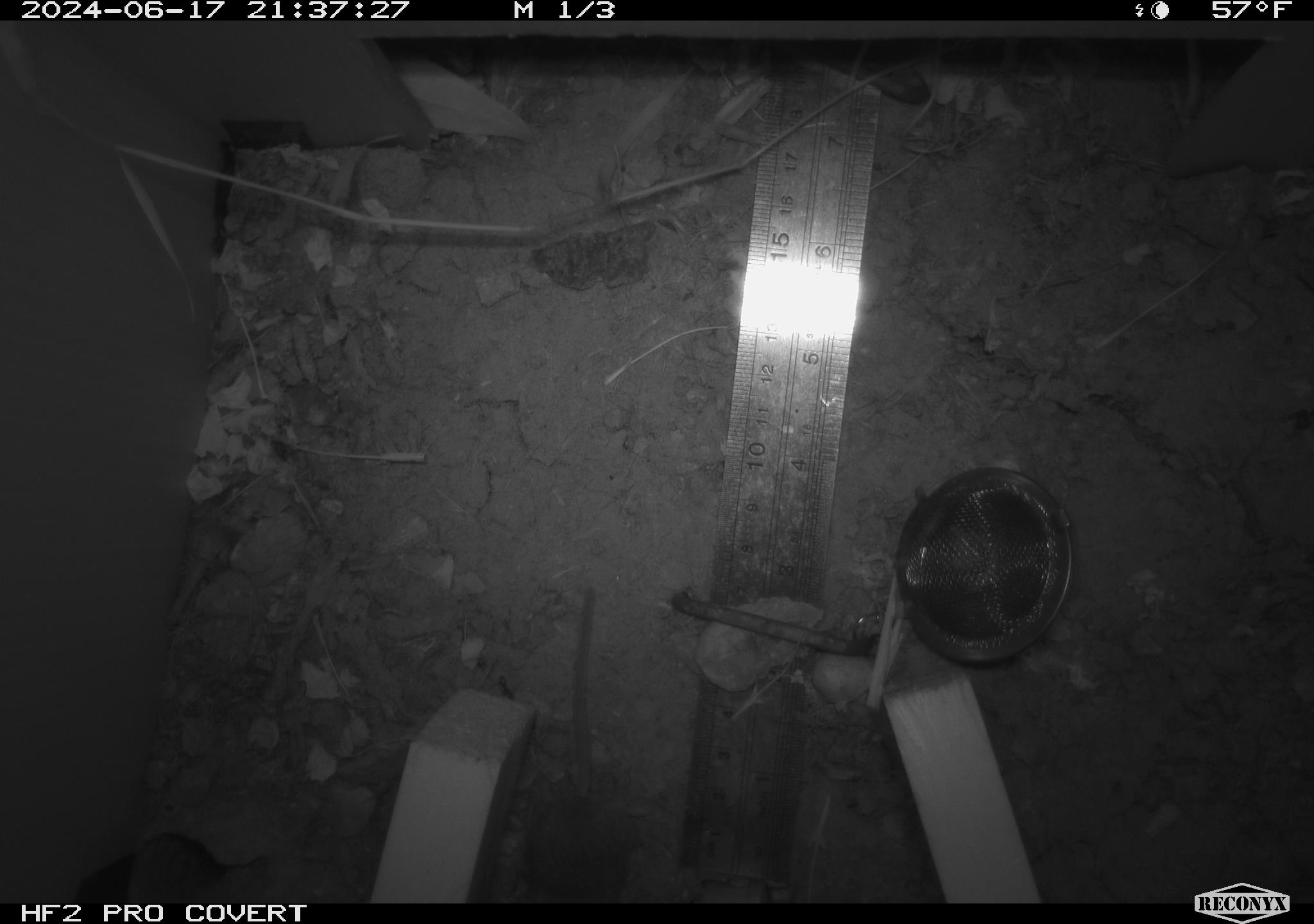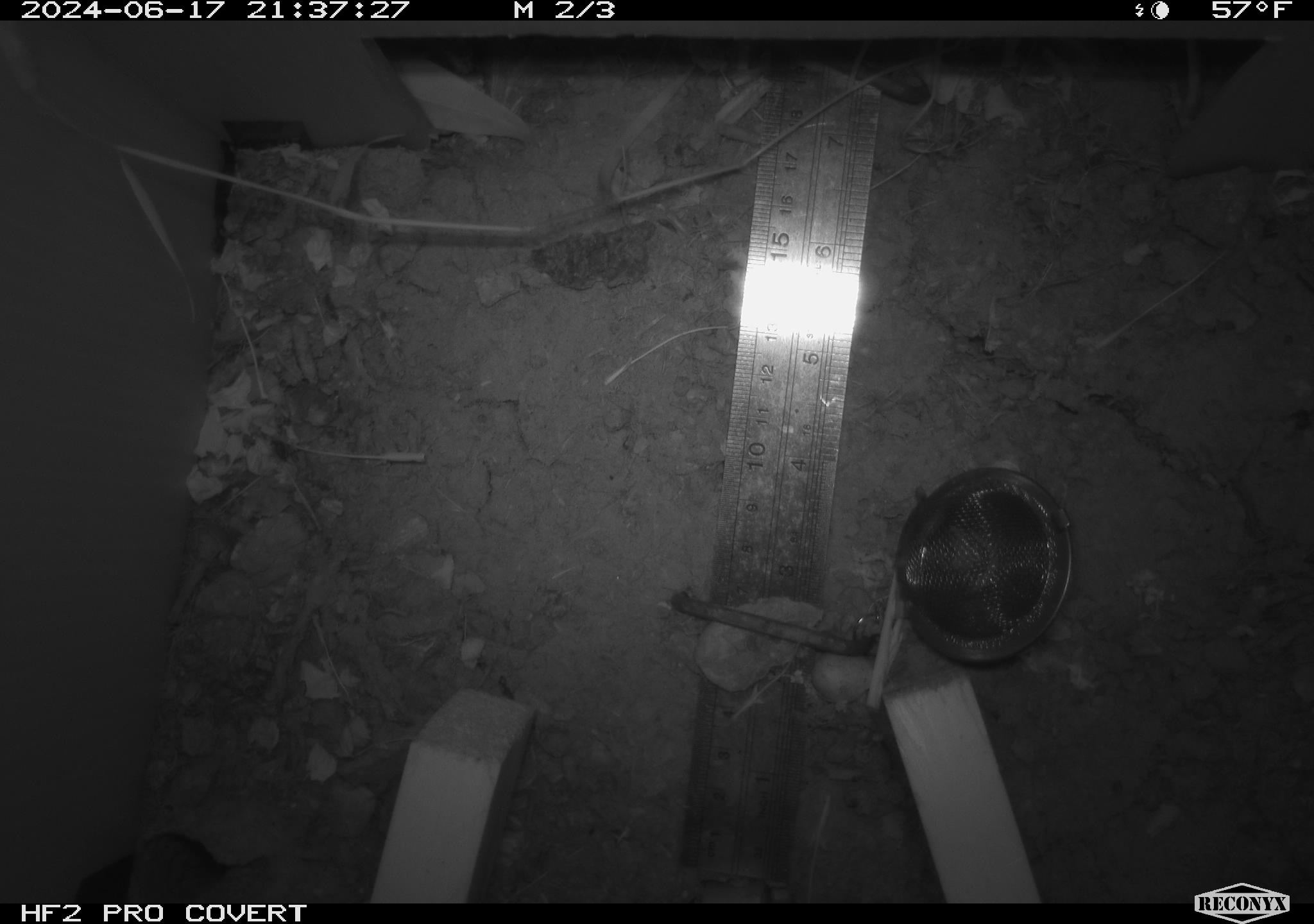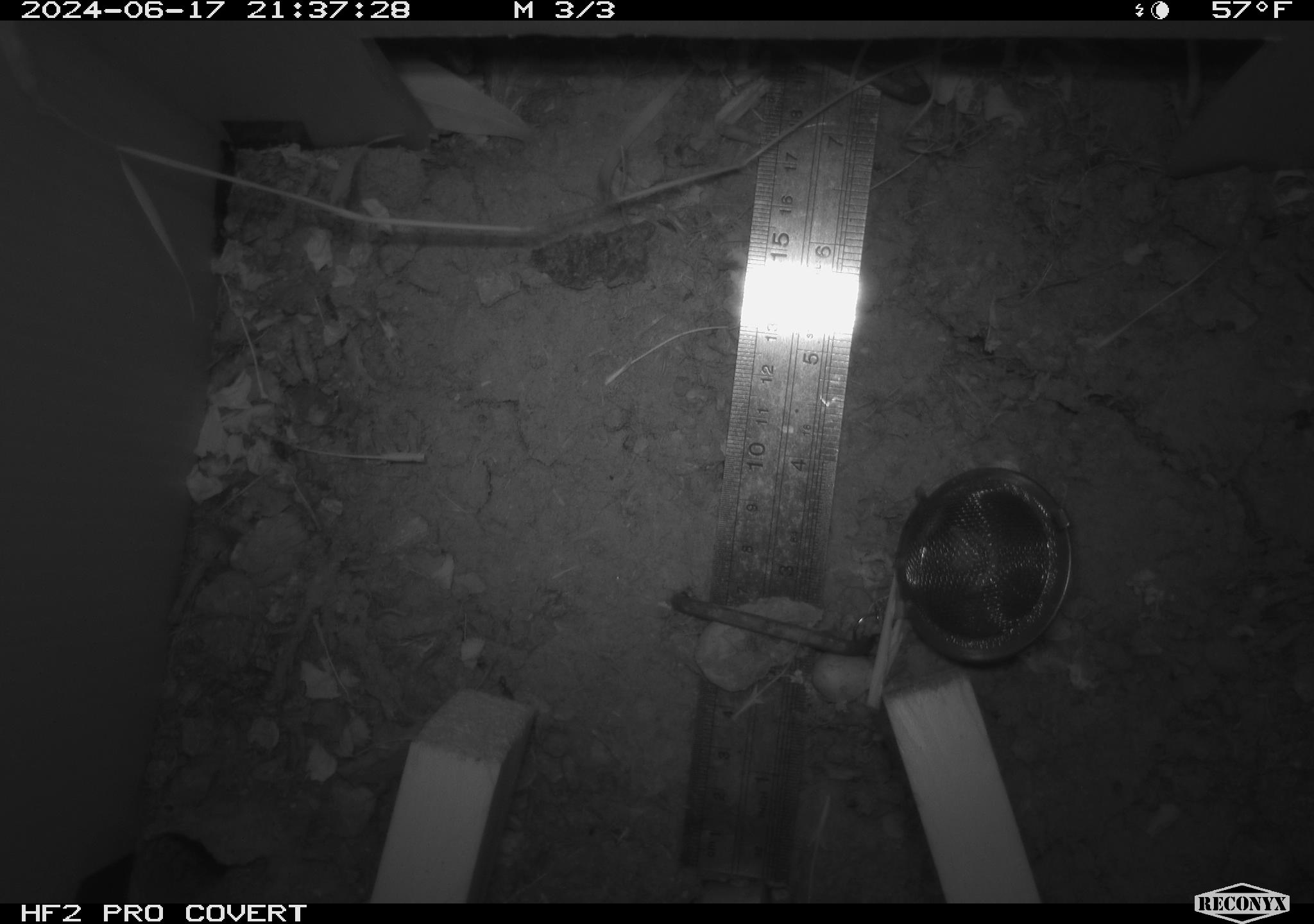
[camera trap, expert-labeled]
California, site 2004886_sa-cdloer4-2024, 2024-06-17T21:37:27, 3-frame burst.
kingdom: Animalia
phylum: Chordata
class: Mammalia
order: Rodentia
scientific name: Rodentia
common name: rodent